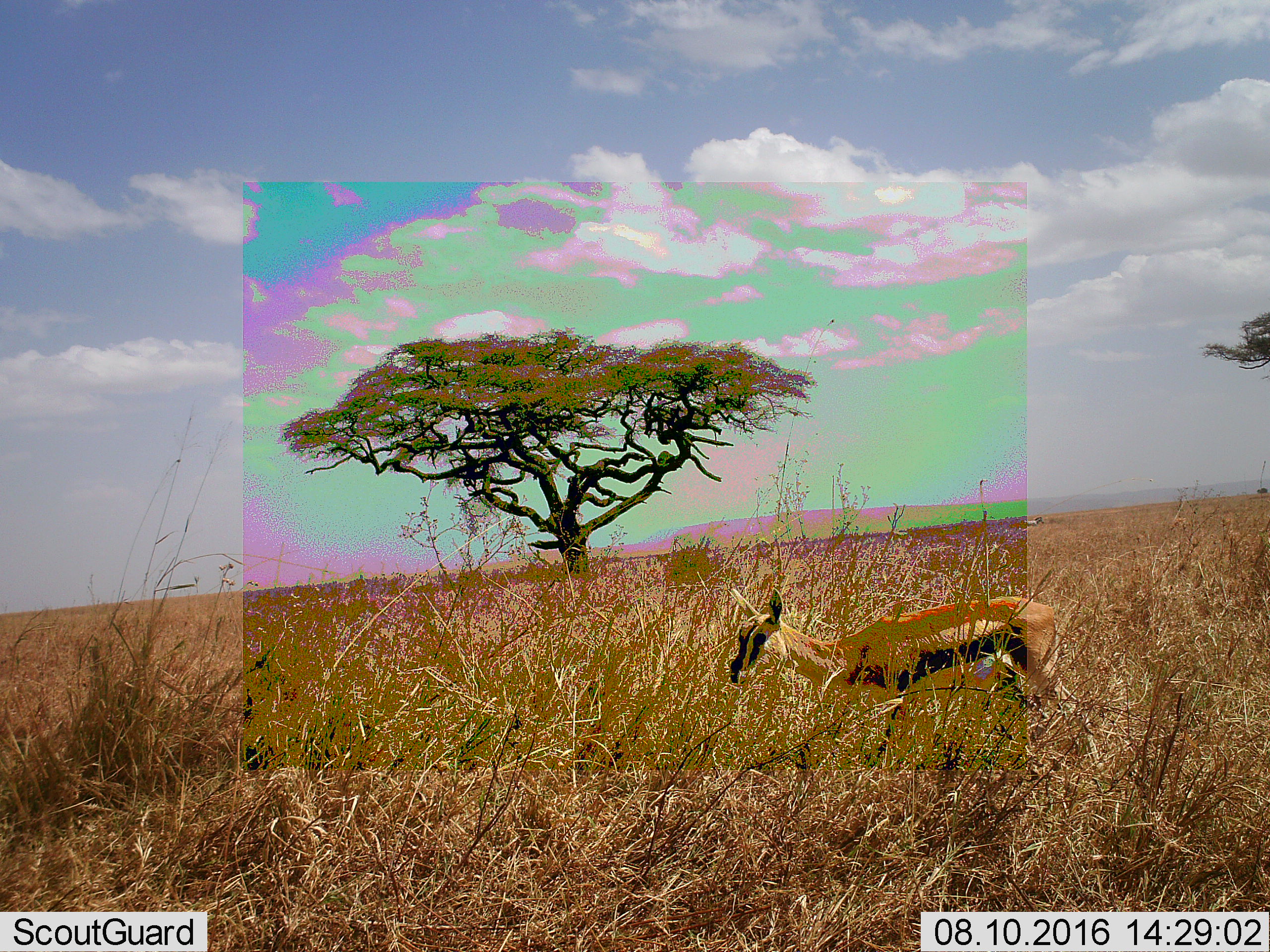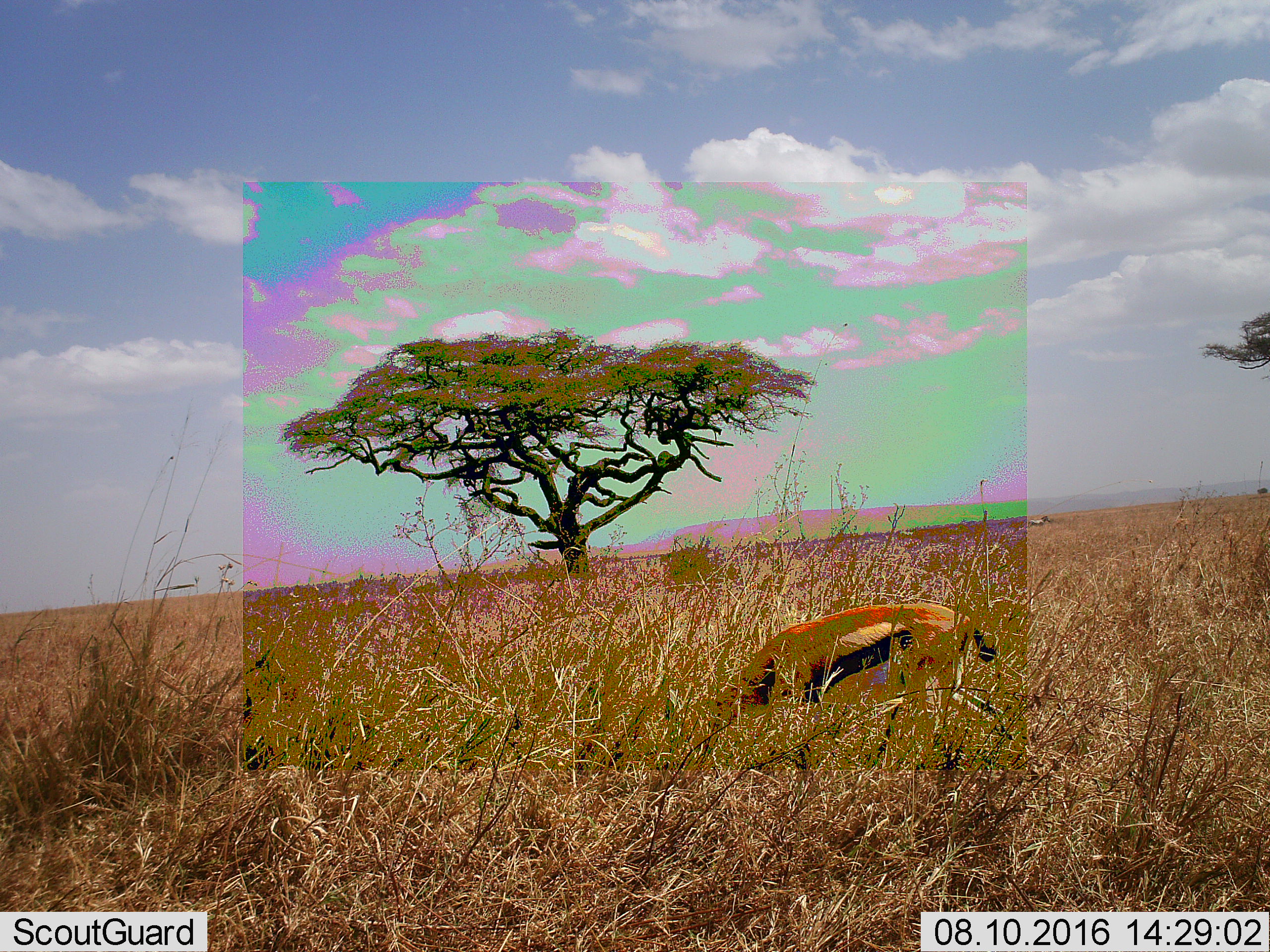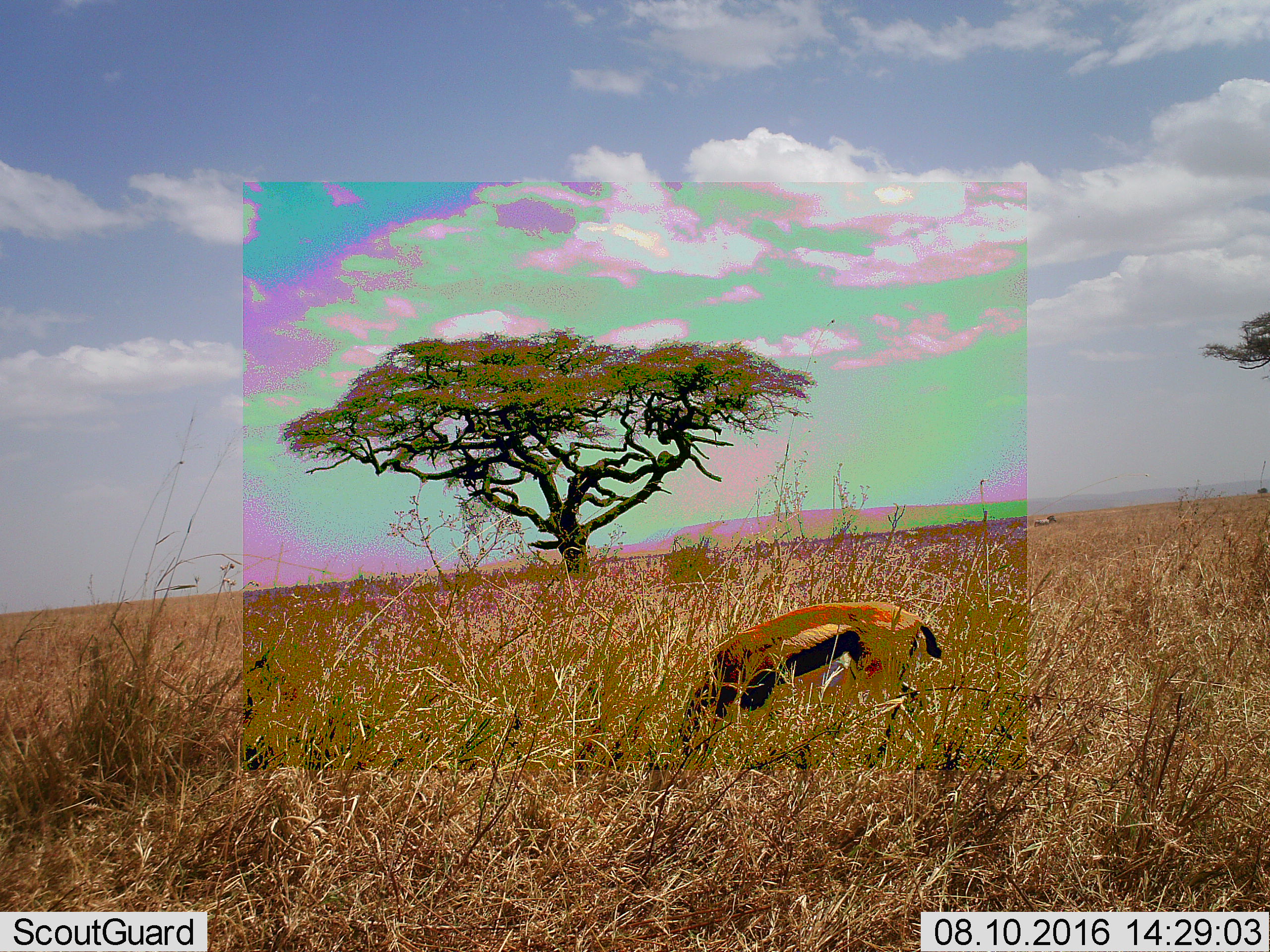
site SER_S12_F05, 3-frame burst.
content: unidentified animal